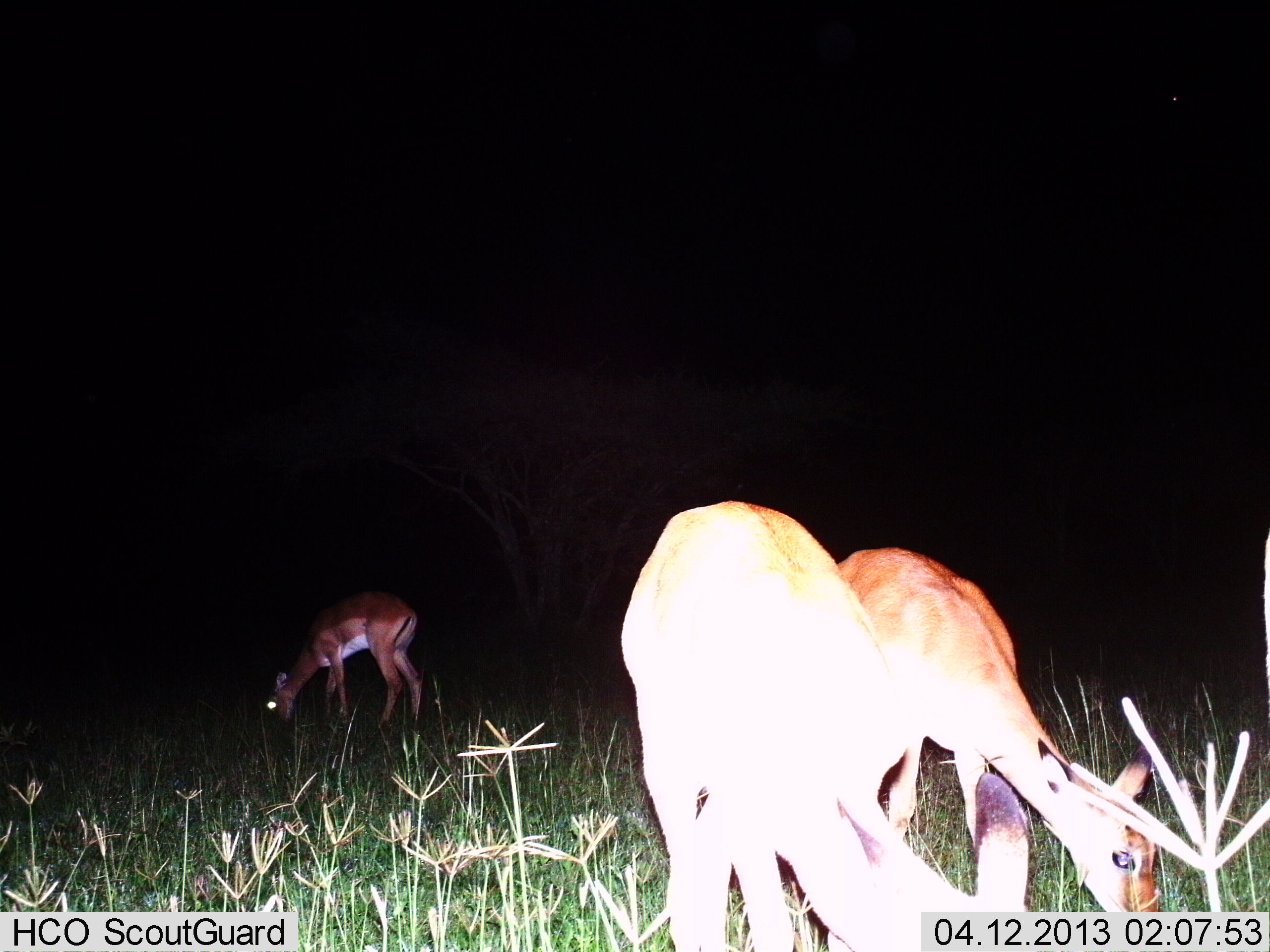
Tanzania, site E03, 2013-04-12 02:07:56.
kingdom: Animalia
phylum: Chordata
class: Mammalia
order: Artiodactyla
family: Bovidae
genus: Aepyceros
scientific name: Aepyceros melampus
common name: impala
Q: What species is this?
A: Impala (Aepyceros melampus).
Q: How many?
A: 3.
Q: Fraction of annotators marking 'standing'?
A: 44%.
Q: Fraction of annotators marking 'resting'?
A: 0%.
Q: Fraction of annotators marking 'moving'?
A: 0%.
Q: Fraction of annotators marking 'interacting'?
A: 0%.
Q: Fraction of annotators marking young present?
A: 0%.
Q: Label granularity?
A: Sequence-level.